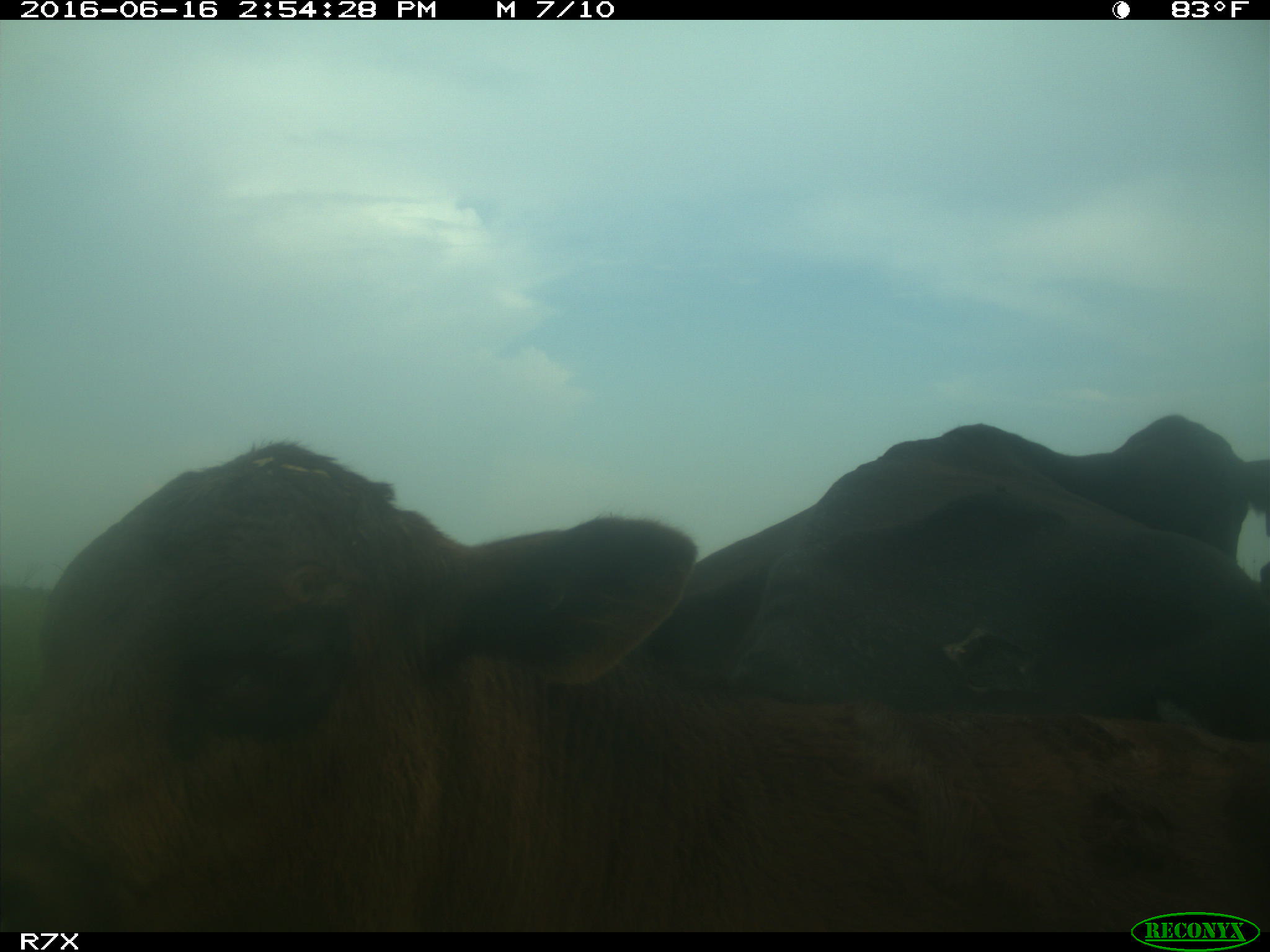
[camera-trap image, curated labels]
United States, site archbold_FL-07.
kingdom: Animalia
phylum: Chordata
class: Mammalia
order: Artiodactyla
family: Bovidae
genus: Bos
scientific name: Bos taurus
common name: domestic cow